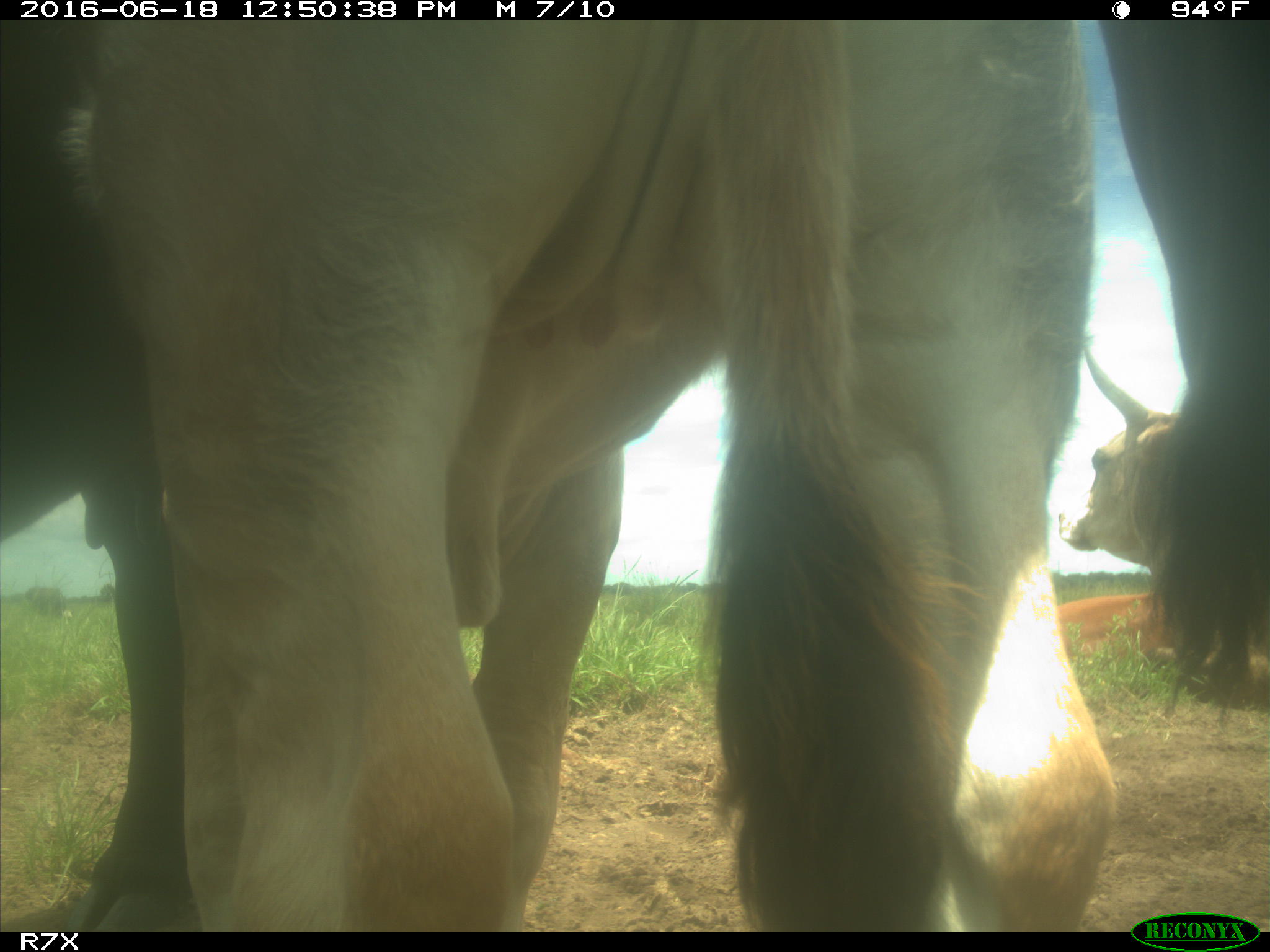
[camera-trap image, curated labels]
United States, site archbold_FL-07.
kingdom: Animalia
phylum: Chordata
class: Mammalia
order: Artiodactyla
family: Bovidae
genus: Bos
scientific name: Bos taurus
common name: domestic cow